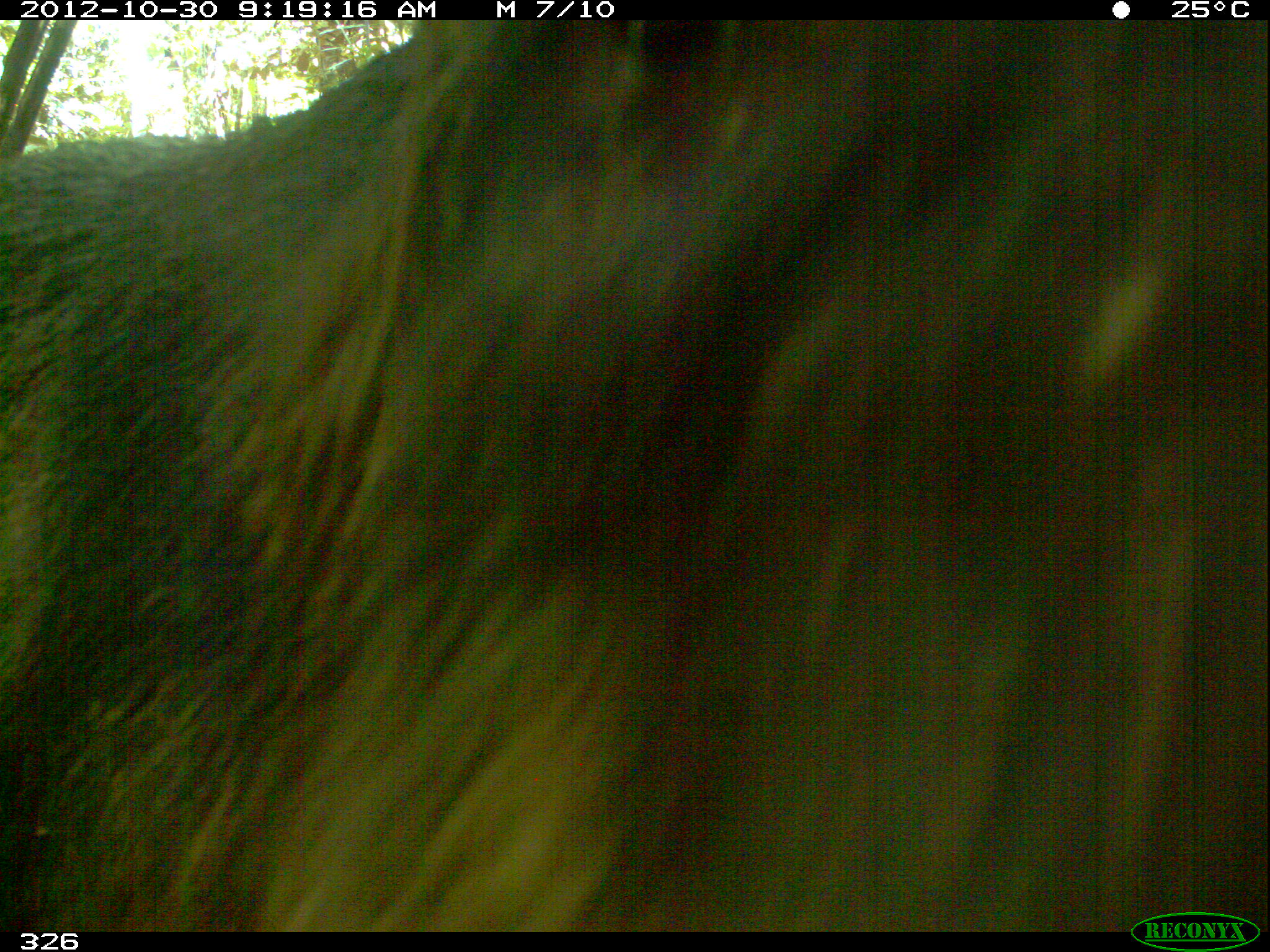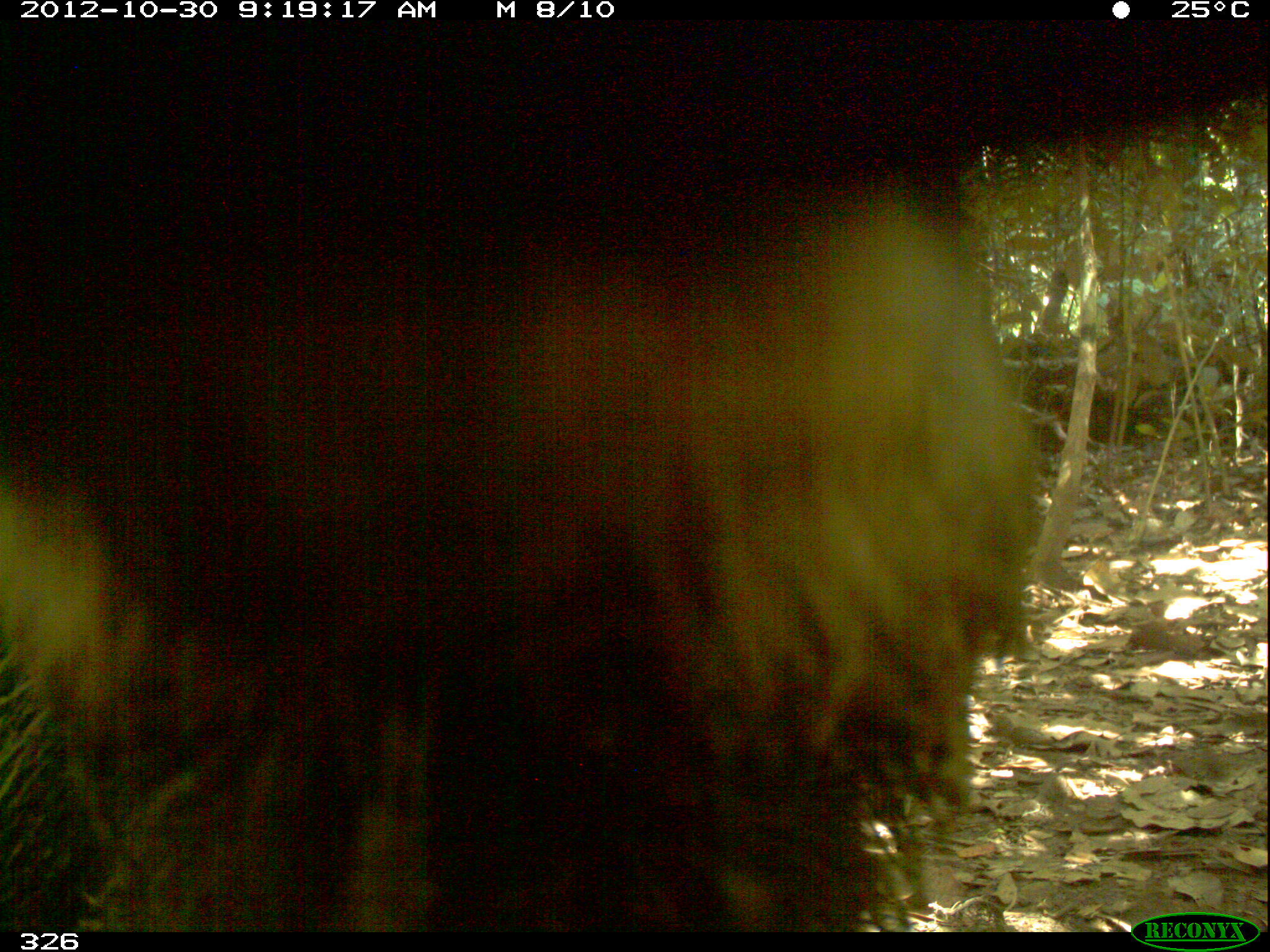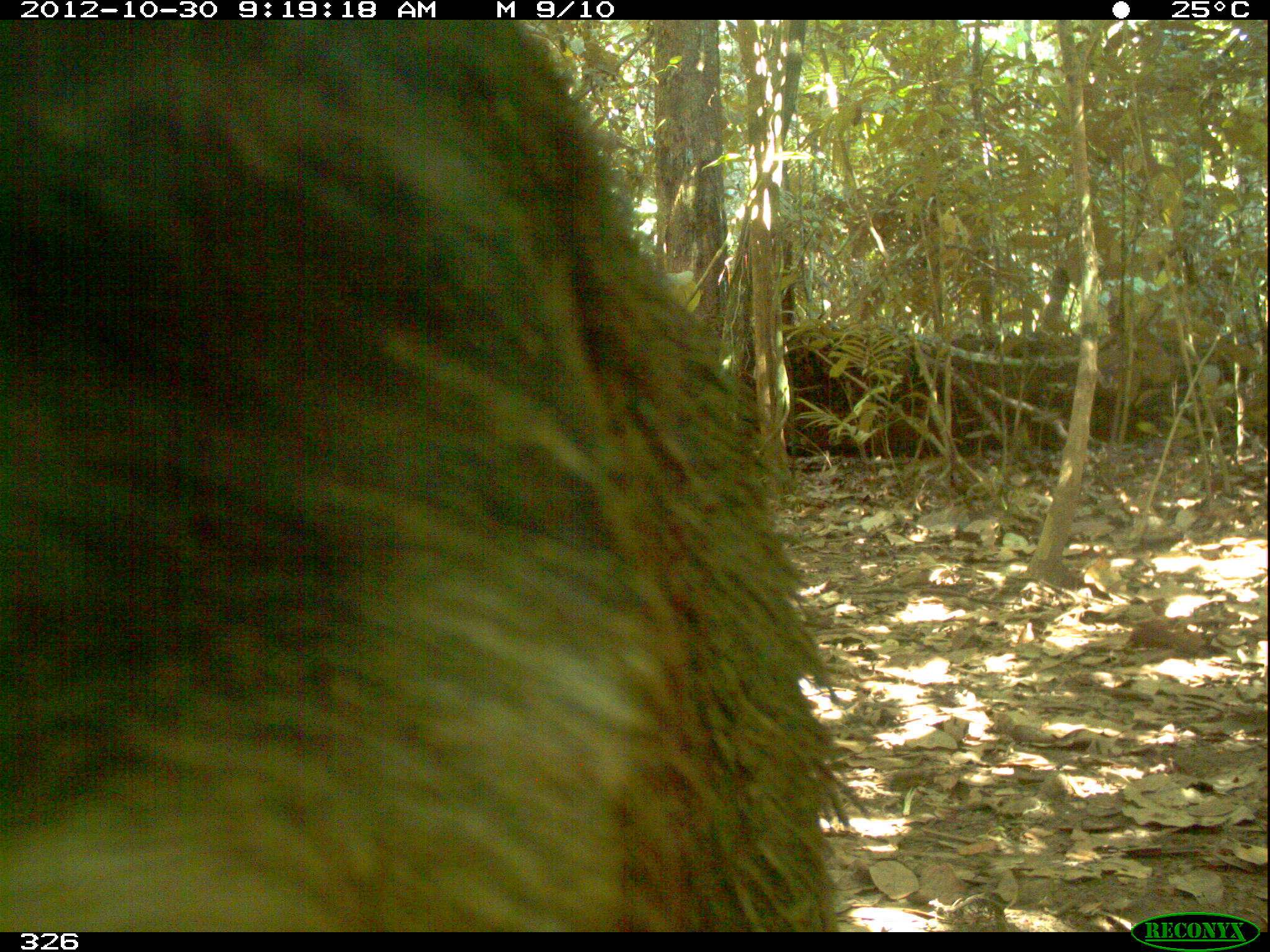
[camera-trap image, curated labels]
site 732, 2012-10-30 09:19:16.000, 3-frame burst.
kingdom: Animalia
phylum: Chordata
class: Mammalia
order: Artiodactyla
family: Tayassuidae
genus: Tayassu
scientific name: Tayassu pecari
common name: white-lipped peccary